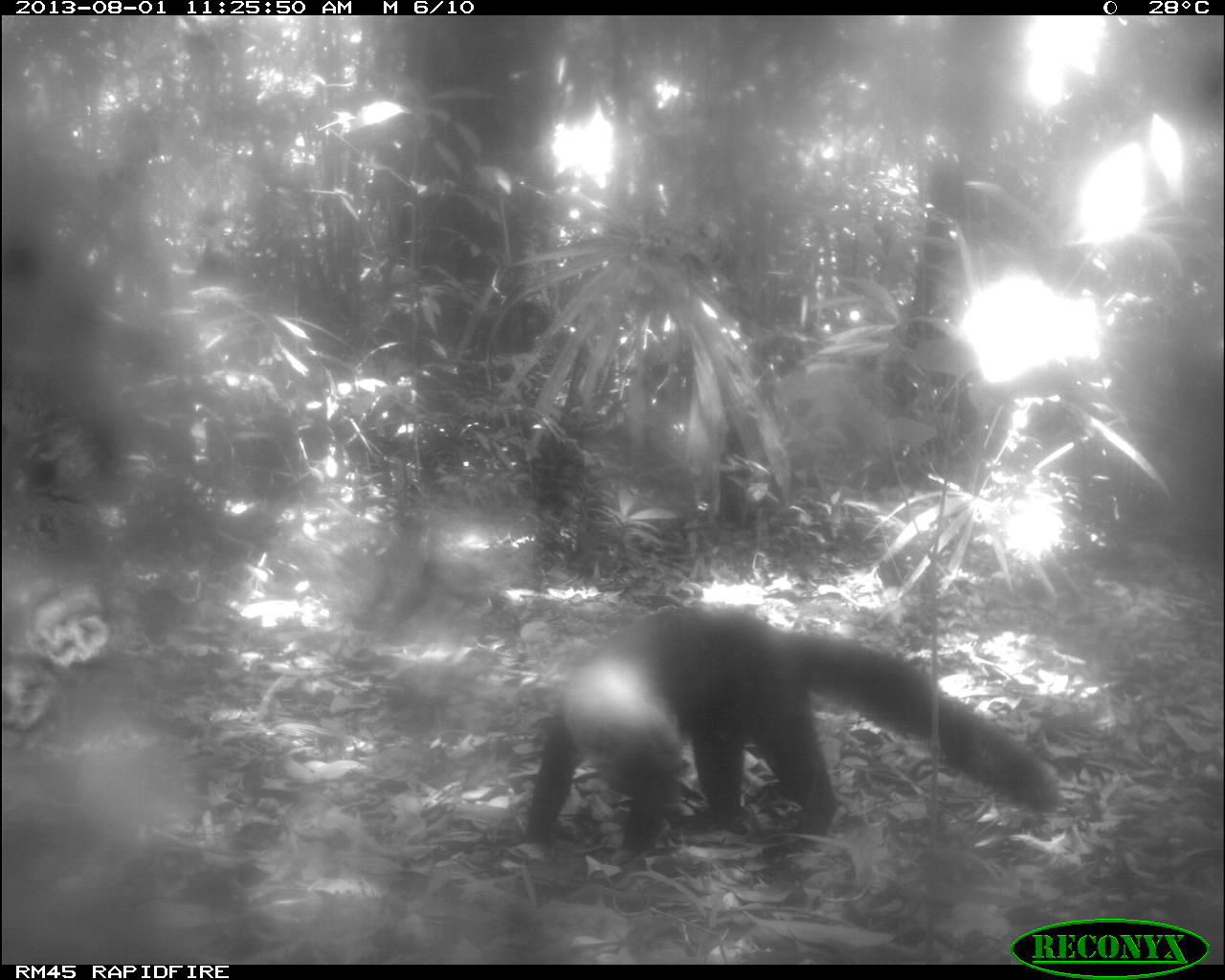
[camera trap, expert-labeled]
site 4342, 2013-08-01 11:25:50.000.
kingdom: Animalia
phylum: Chordata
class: Mammalia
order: Carnivora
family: Mustelidae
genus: Eira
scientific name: Eira barbara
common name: tayra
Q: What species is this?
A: Eira barbara (tayra).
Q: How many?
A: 1.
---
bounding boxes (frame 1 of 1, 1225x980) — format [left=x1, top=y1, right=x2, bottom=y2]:
eira barbara: [left=522, top=601, right=1059, bottom=857]